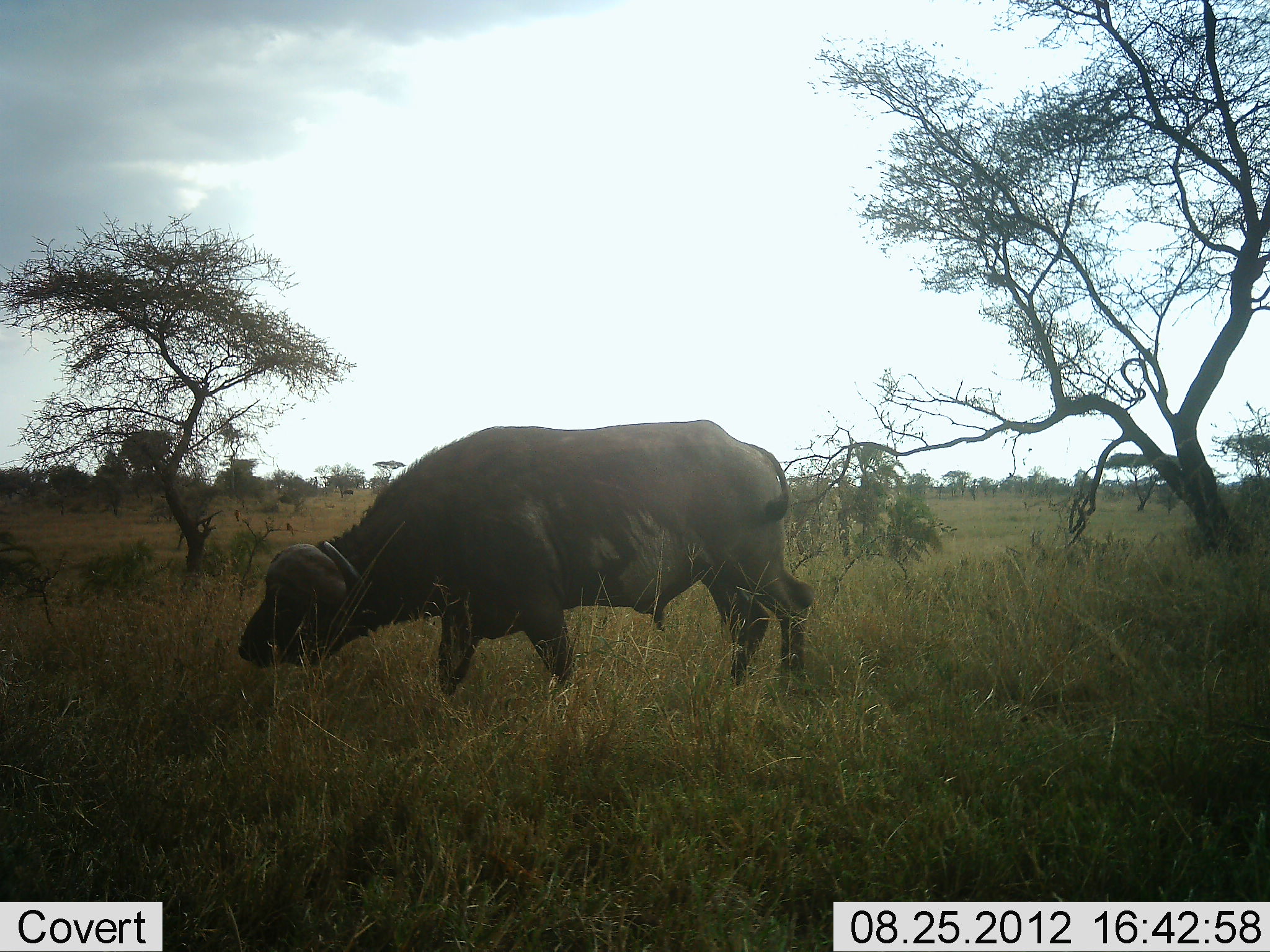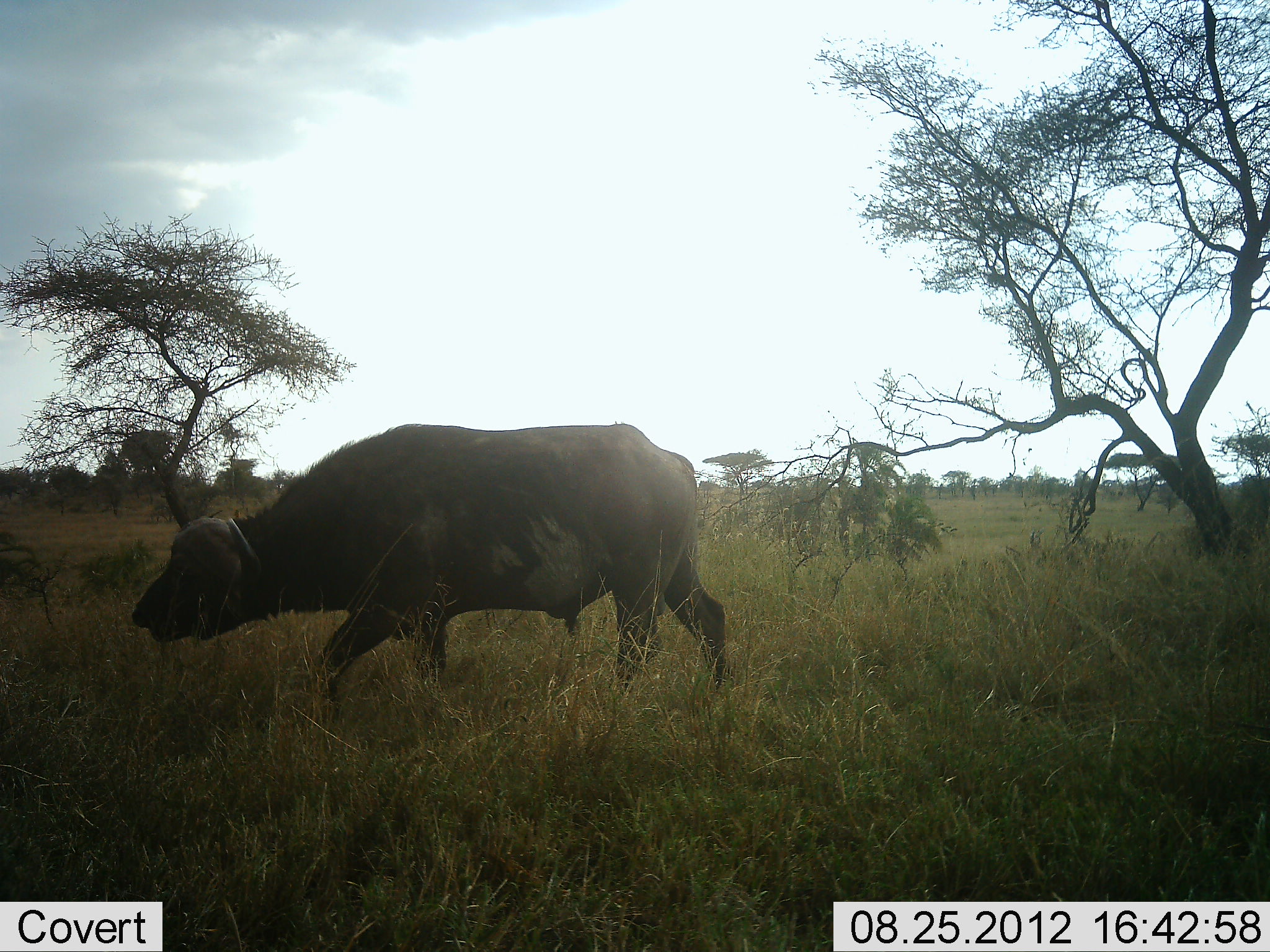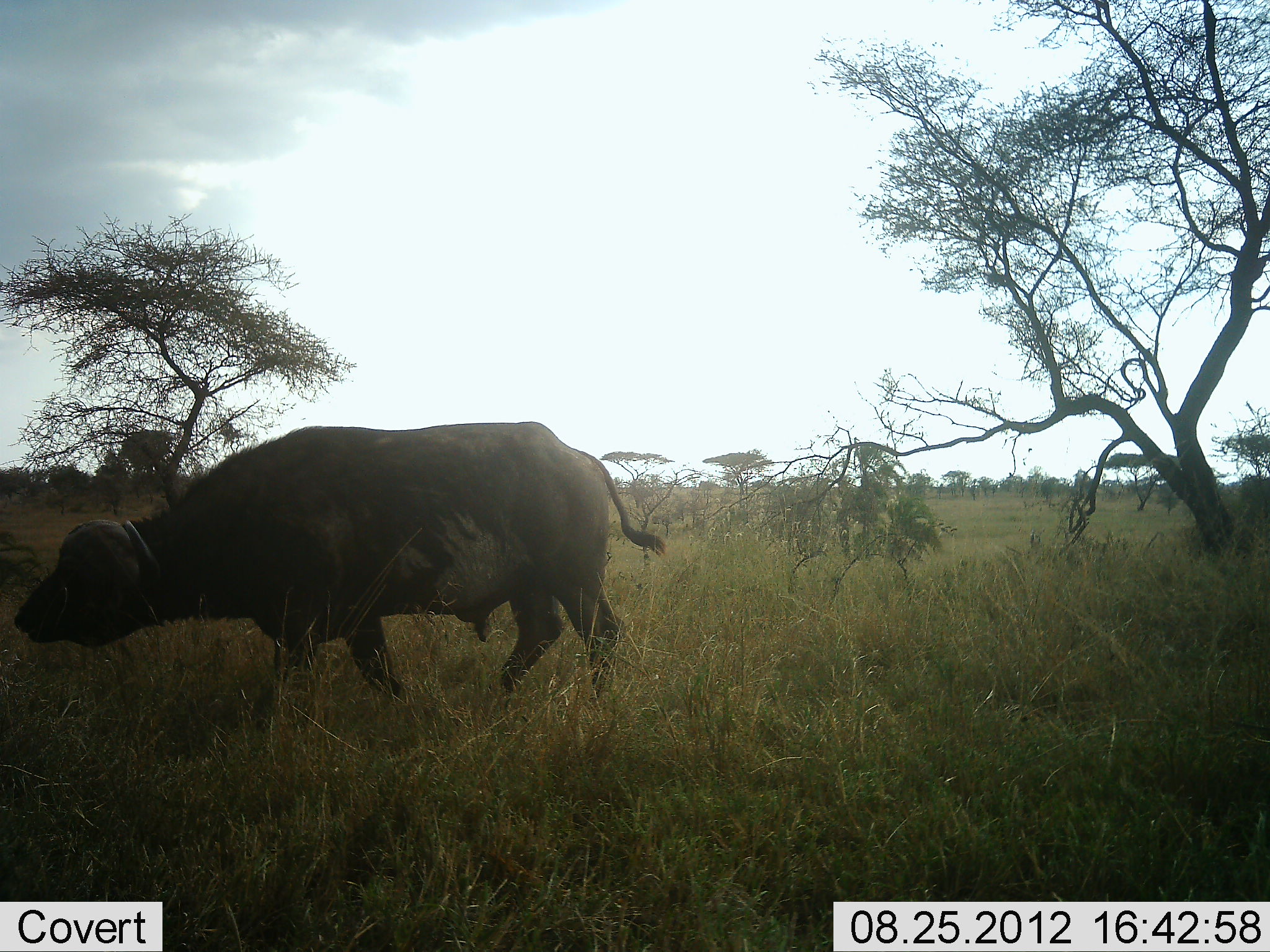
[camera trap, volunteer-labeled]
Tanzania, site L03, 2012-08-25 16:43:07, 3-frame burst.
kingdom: Animalia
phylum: Chordata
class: Mammalia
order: Artiodactyla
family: Bovidae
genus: Syncerus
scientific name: Syncerus caffer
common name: cape buffalo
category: buffalo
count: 1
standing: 0%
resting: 0%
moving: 80%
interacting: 0%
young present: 0%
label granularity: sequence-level